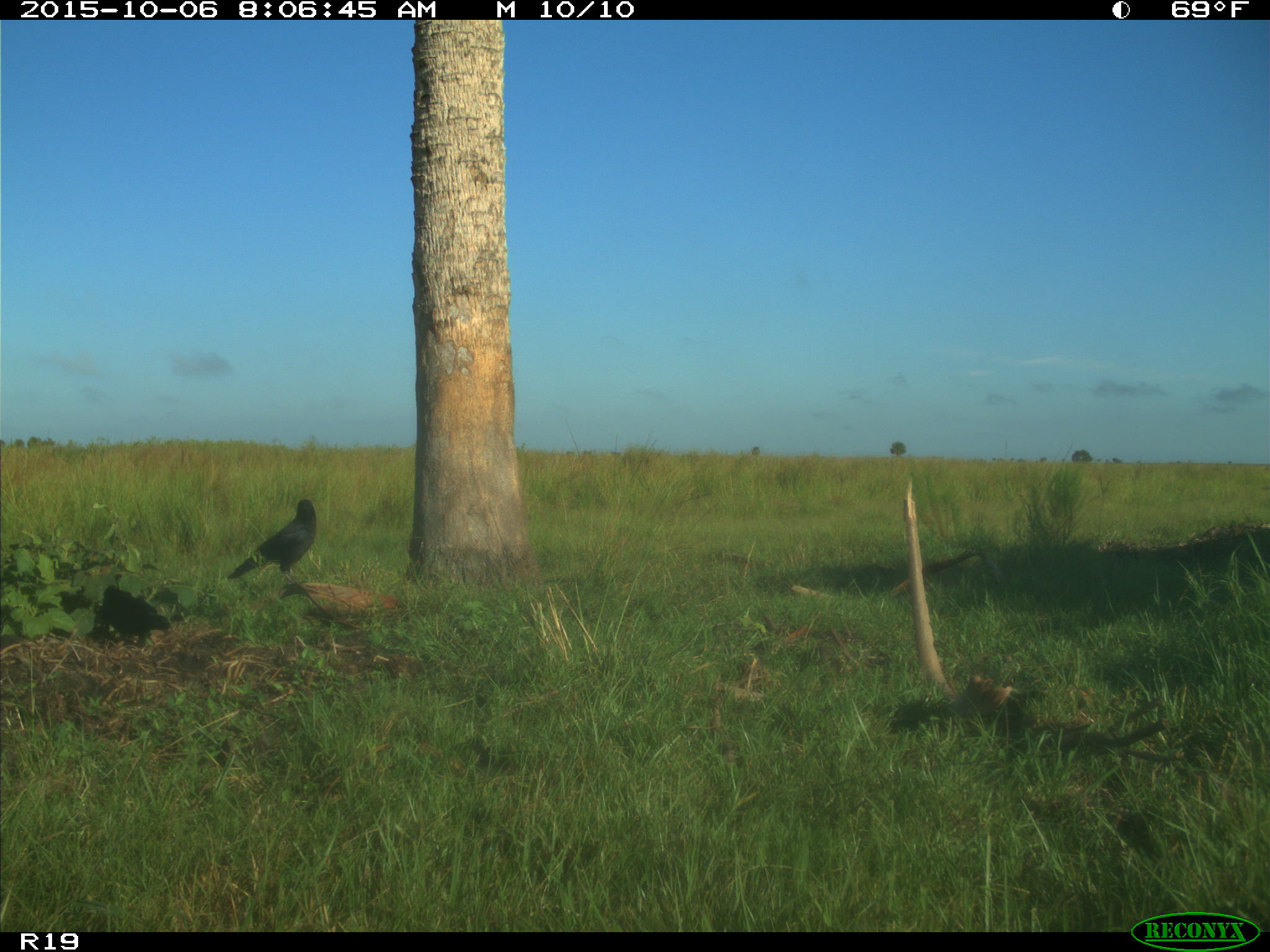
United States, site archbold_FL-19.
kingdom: Animalia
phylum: Chordata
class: Aves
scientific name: Aves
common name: birds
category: unidentified bird